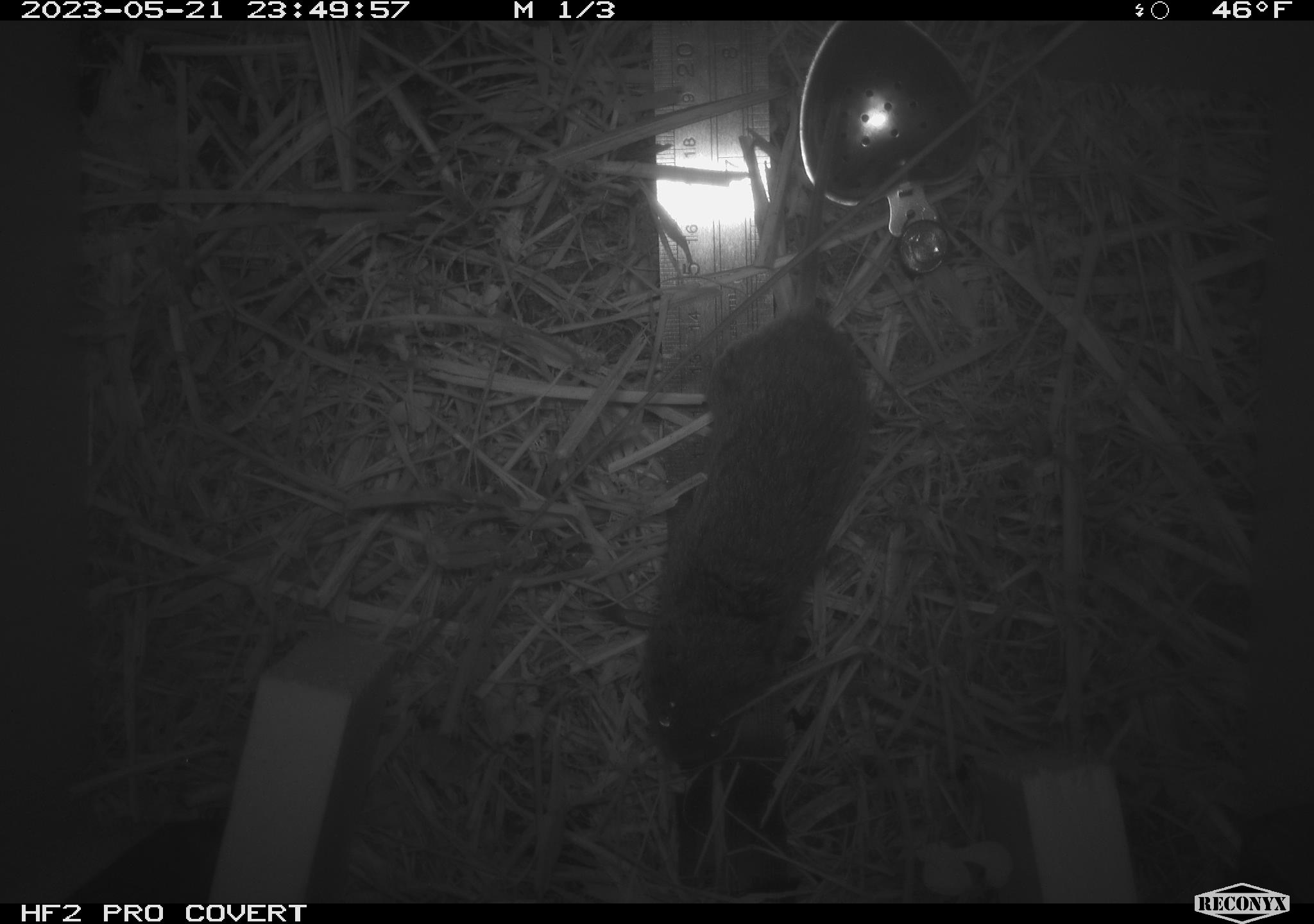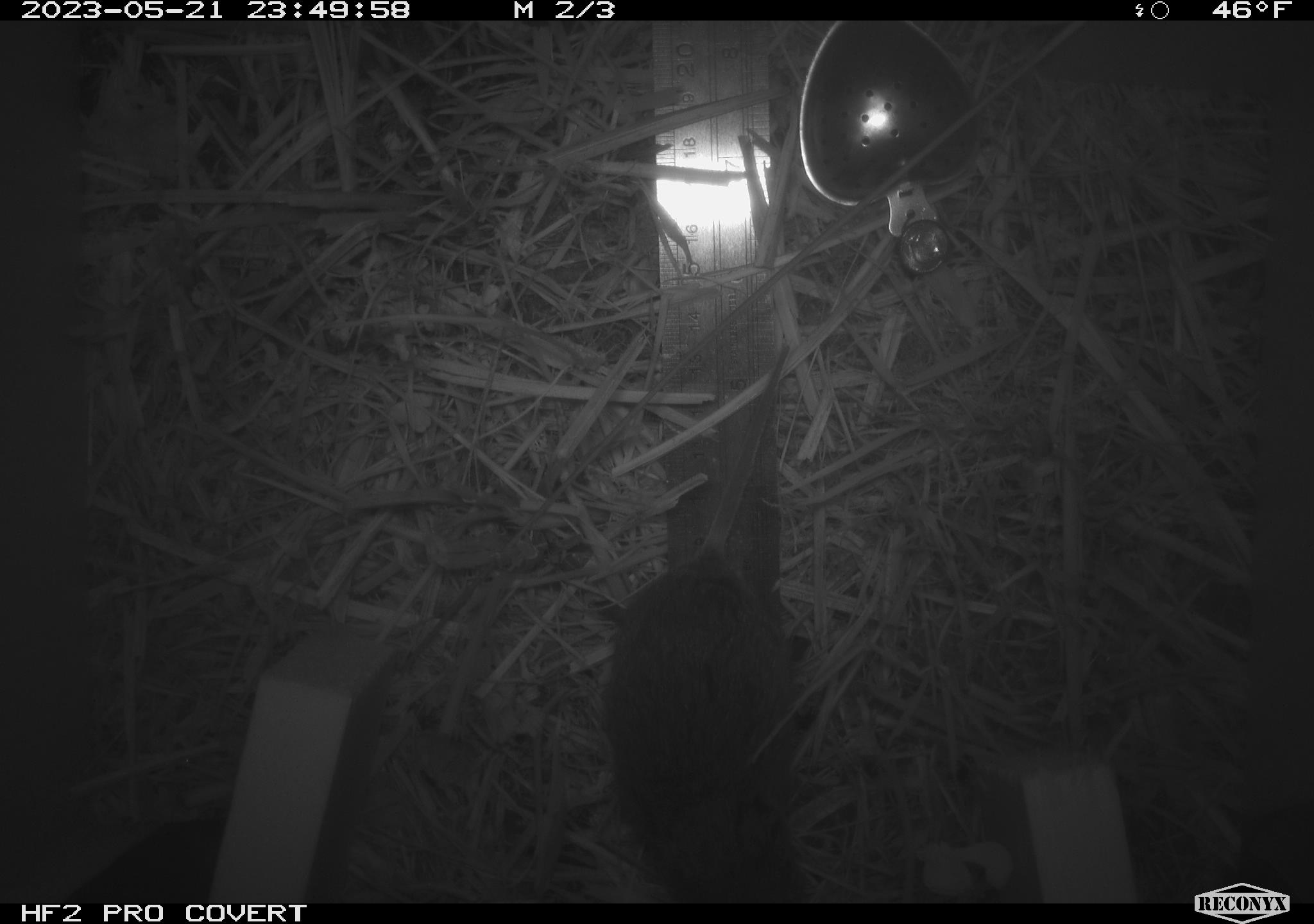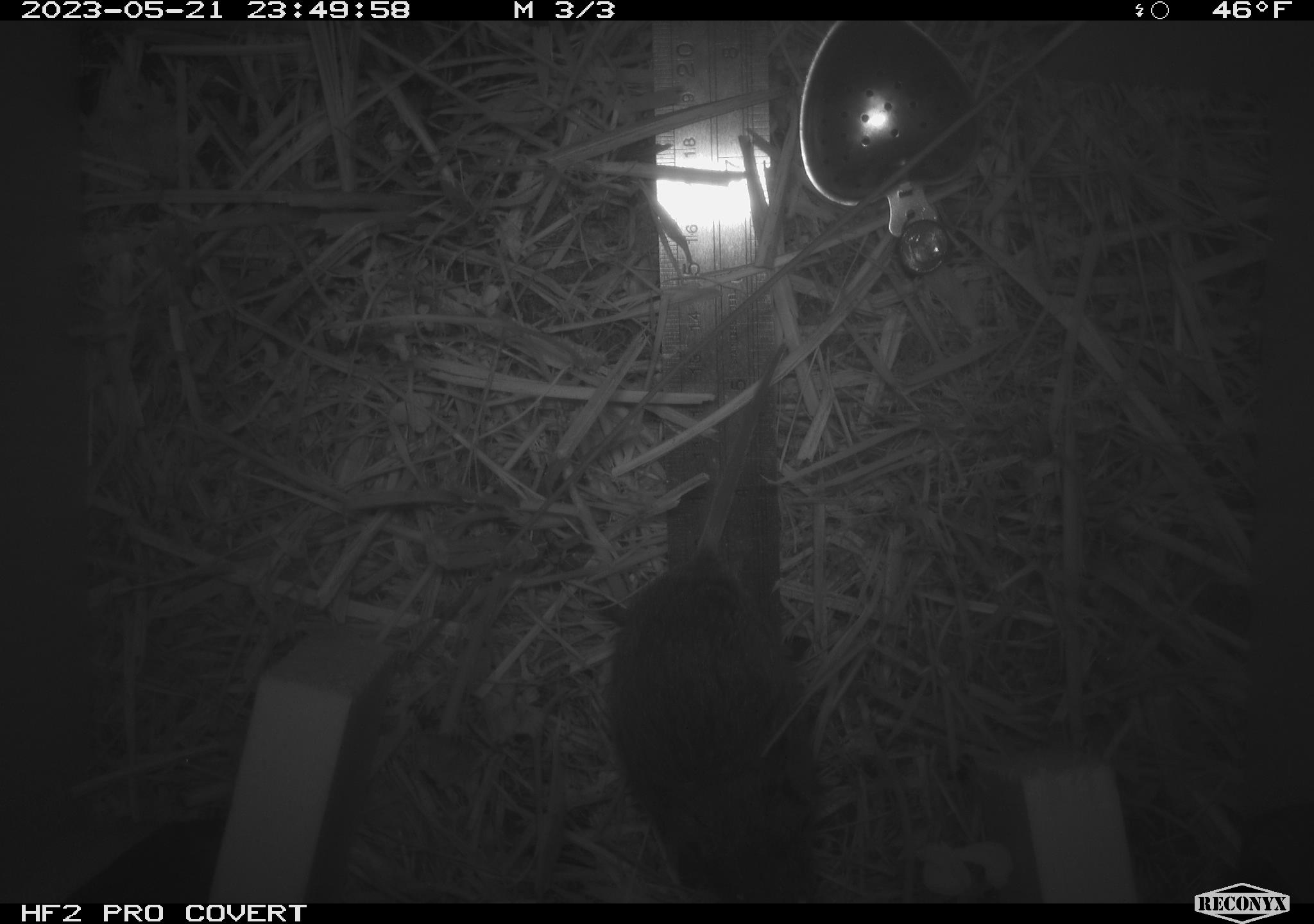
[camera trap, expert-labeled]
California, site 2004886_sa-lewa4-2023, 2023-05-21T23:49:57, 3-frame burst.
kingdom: Animalia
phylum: Chordata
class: Mammalia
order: Rodentia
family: Cricetidae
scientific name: Cricetidae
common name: hamsters, voles, lemmings, and allies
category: cricetidae family